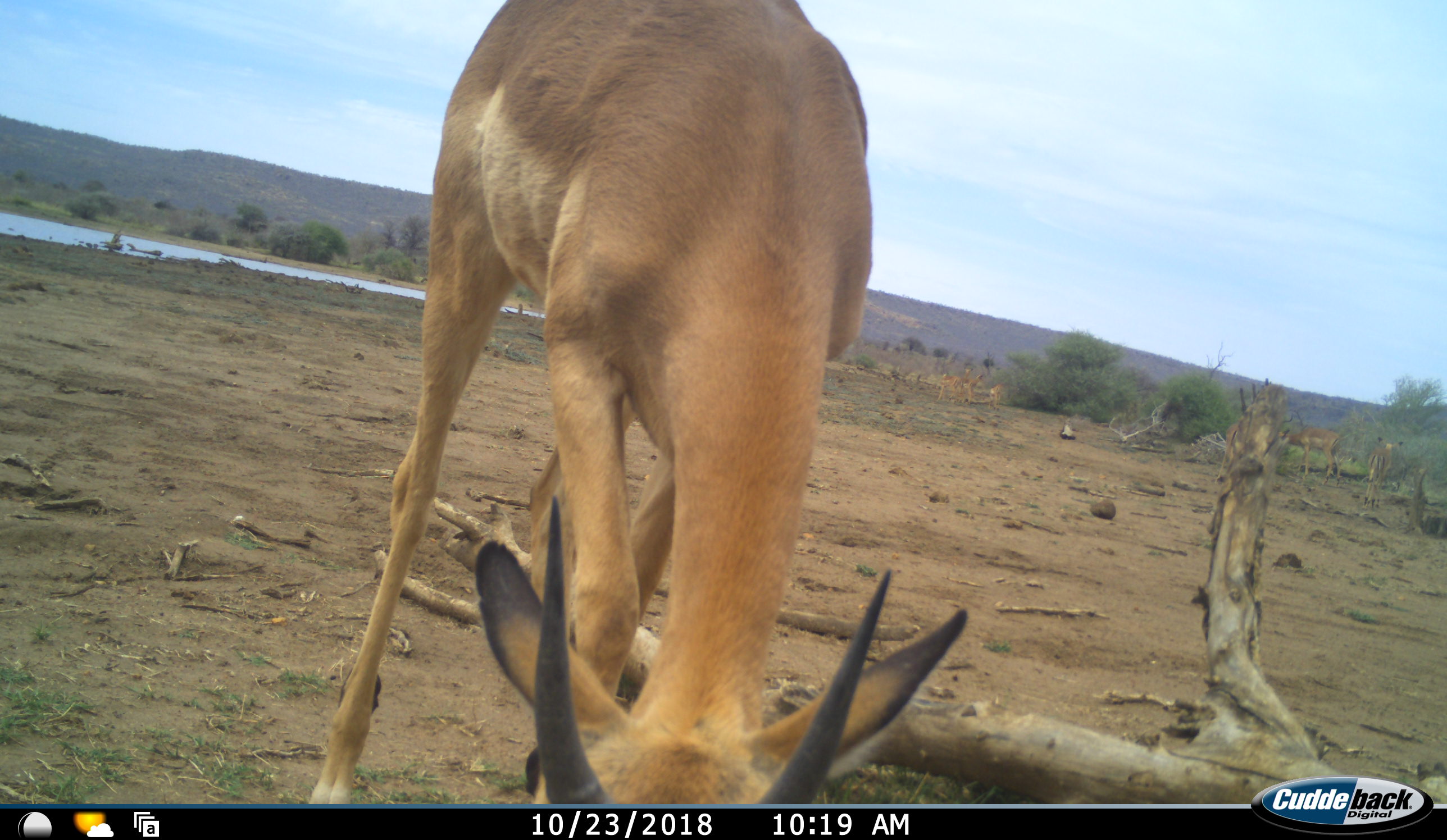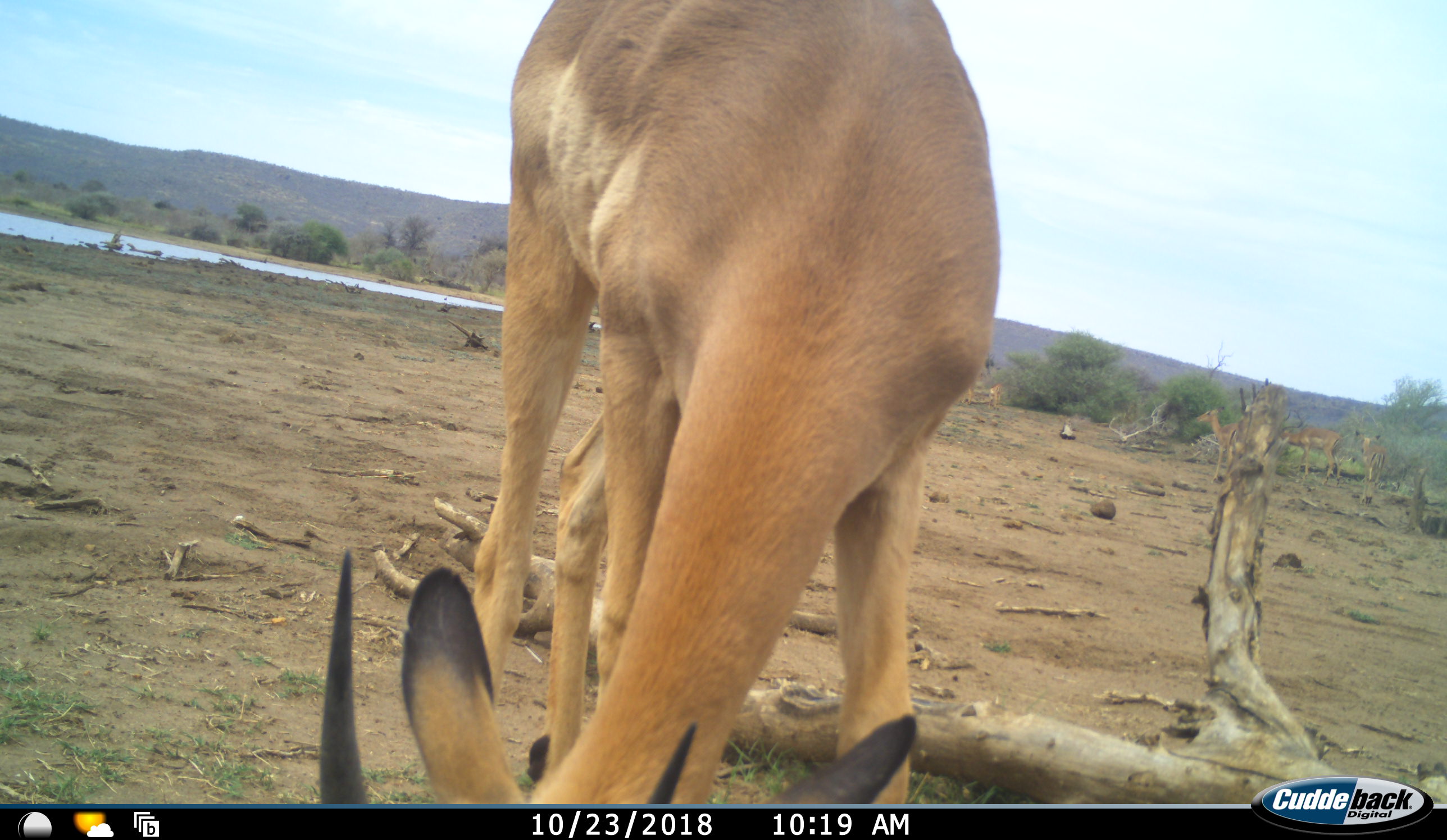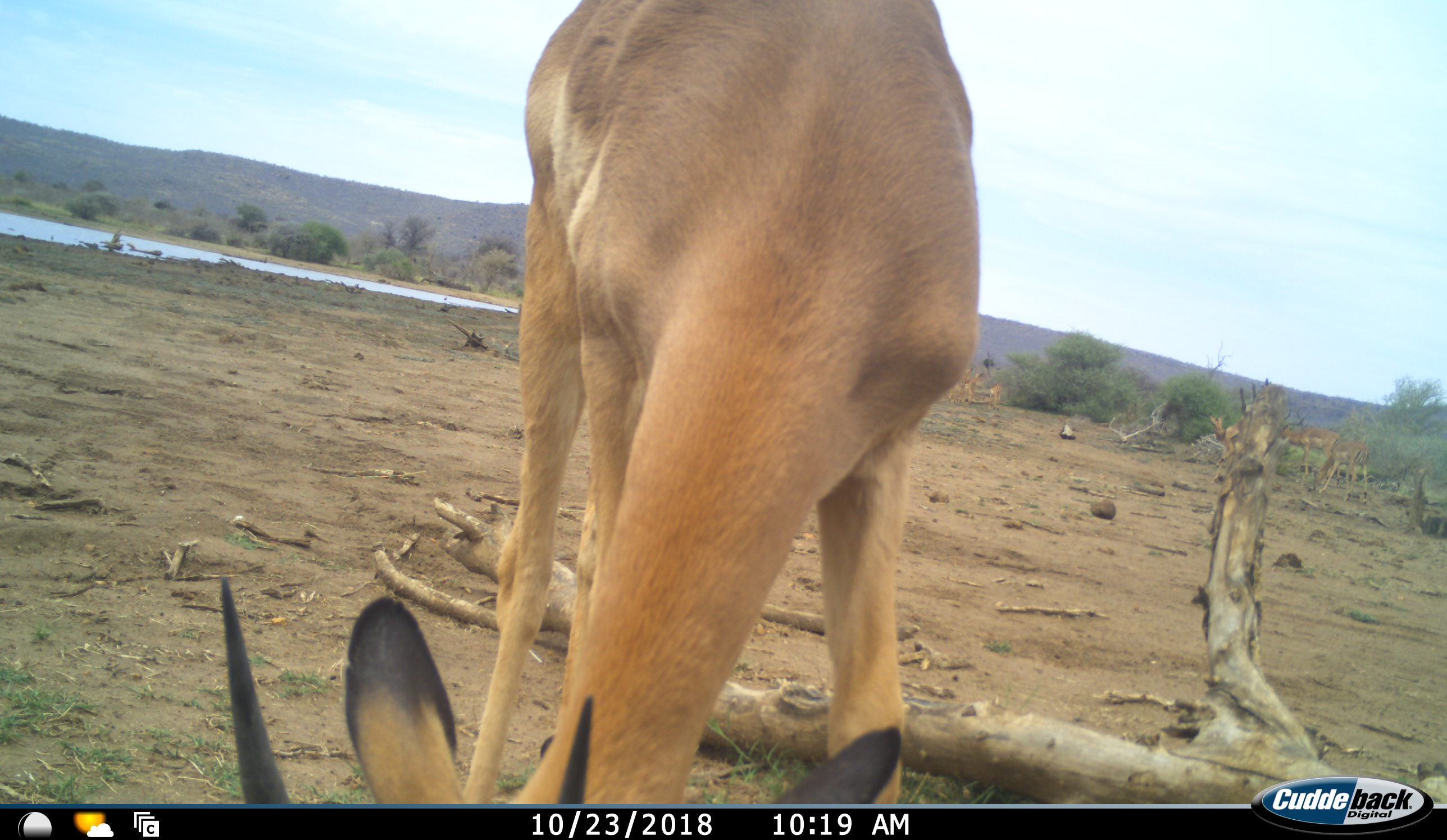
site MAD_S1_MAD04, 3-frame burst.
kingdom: Animalia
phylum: Chordata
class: Mammalia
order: Artiodactyla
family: Bovidae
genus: Aepyceros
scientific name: Aepyceros melampus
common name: impala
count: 6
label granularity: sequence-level